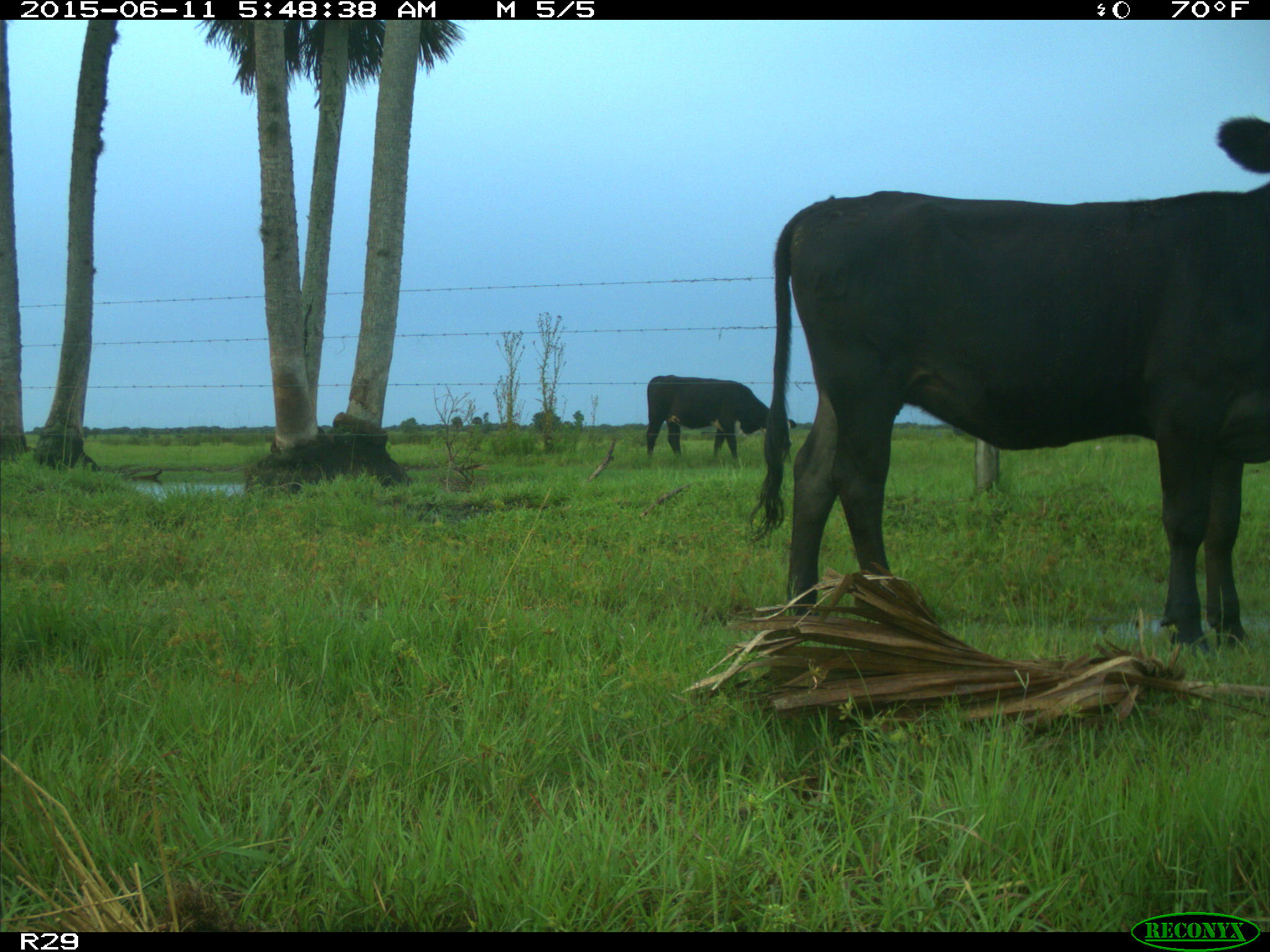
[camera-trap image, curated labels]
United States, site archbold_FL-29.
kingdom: Animalia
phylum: Chordata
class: Mammalia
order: Artiodactyla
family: Bovidae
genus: Bos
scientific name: Bos taurus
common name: domestic cow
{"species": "Bos taurus (domestic cow)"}